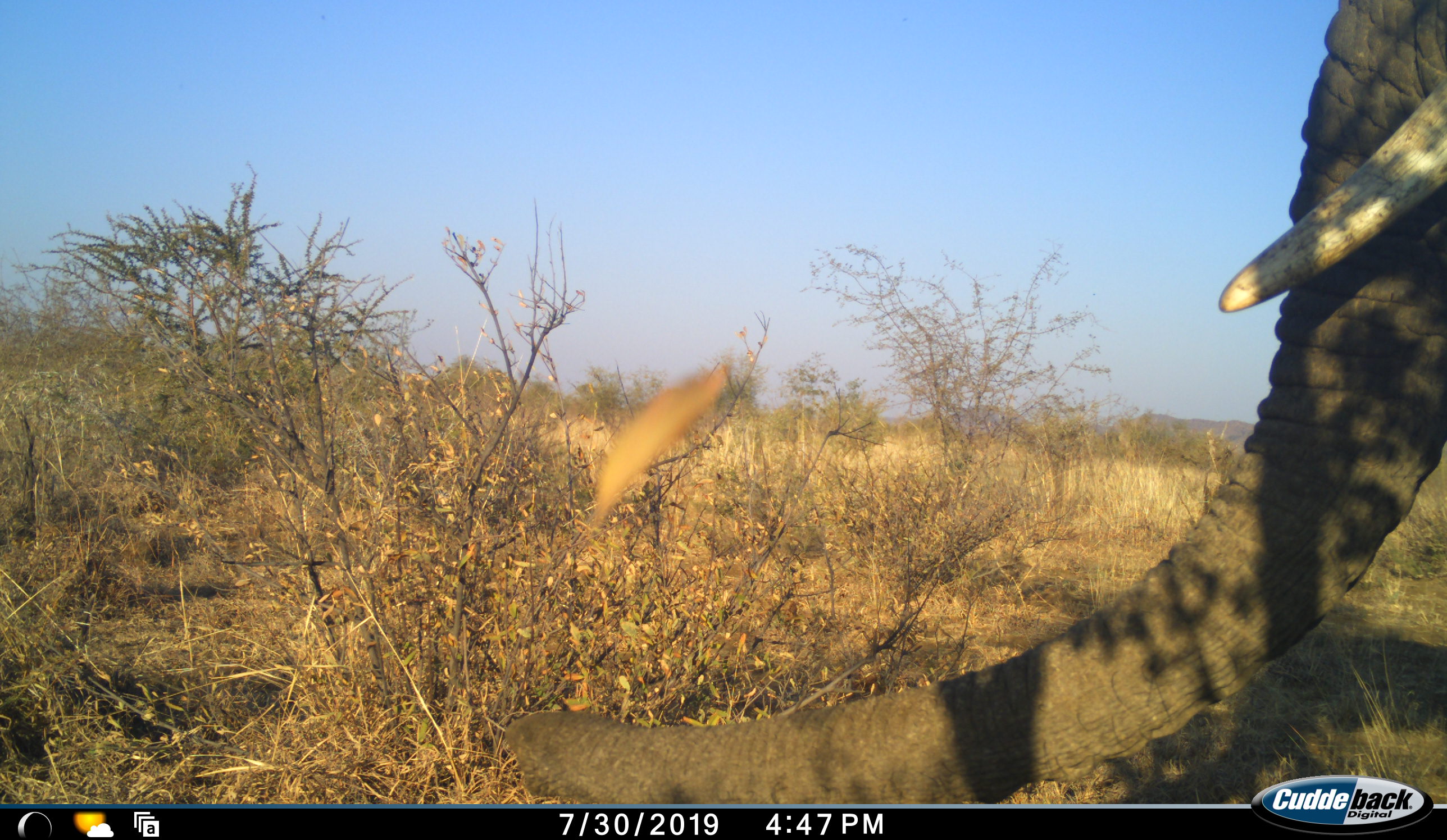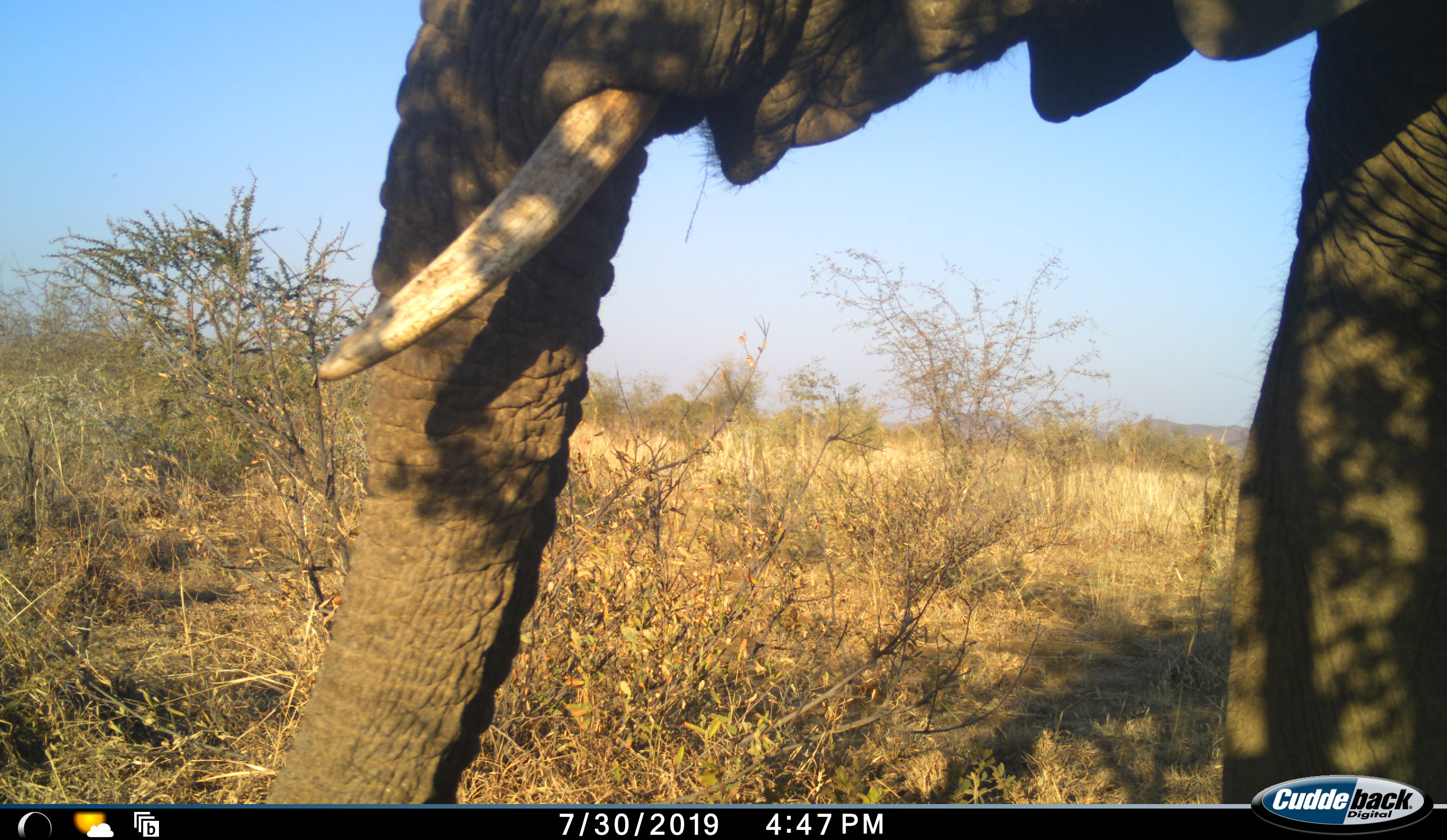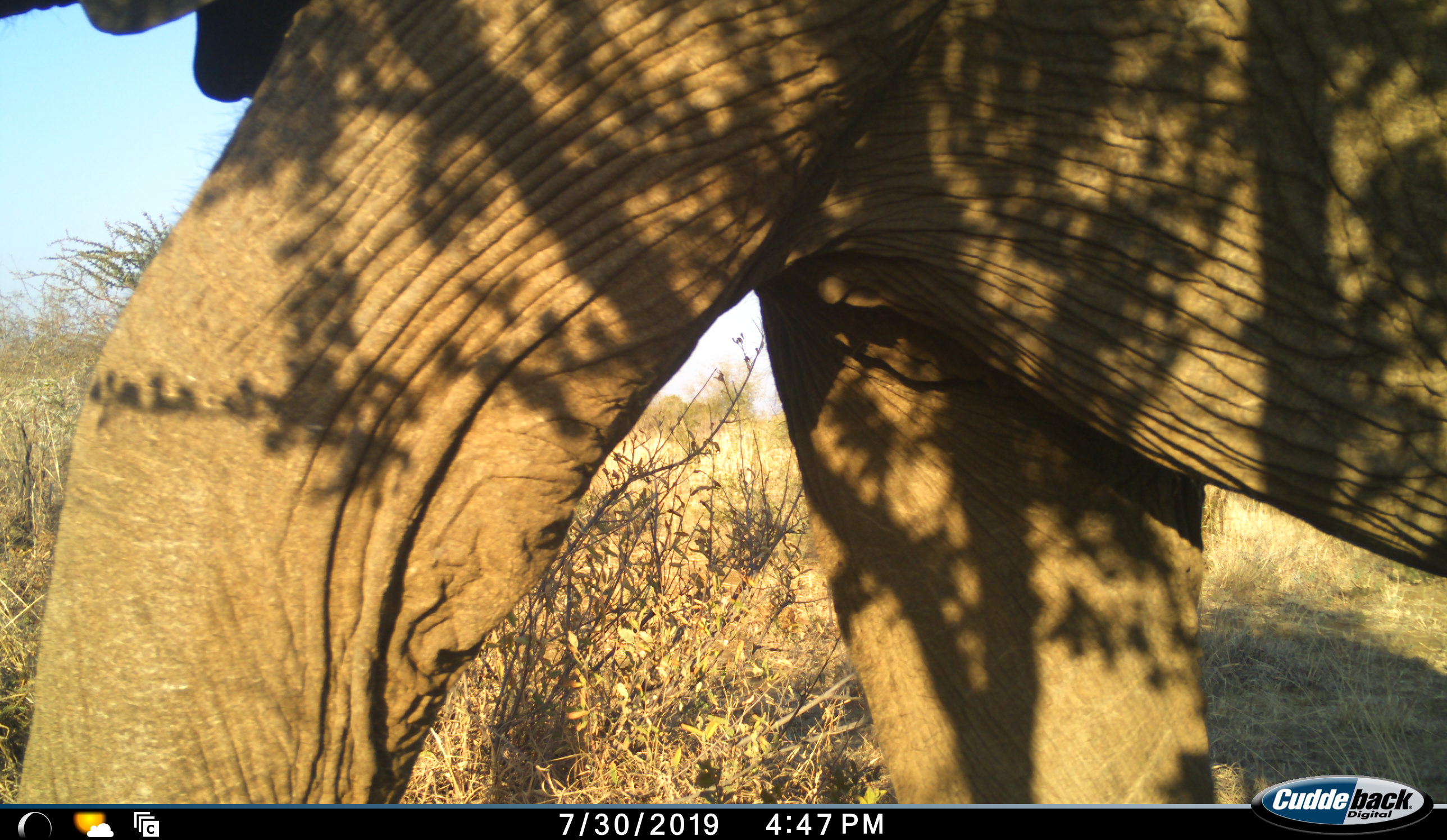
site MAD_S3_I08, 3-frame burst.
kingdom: Animalia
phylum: Chordata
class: Mammalia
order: Proboscidea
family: Elephantidae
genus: Loxodonta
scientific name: Loxodonta africana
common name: african bush elephant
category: elephant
Elephant (african bush elephant) (Loxodonta africana), count 1. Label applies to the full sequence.